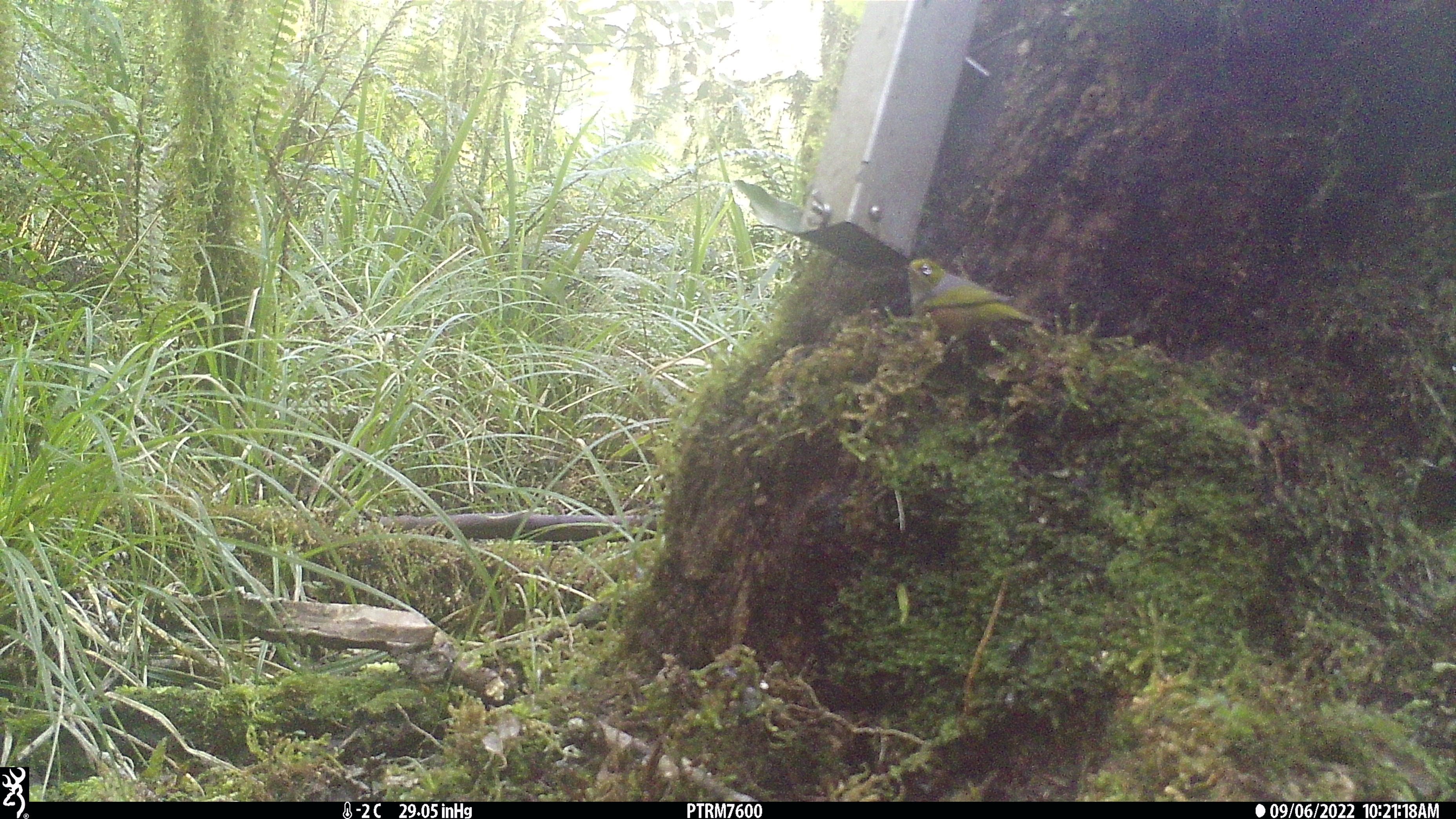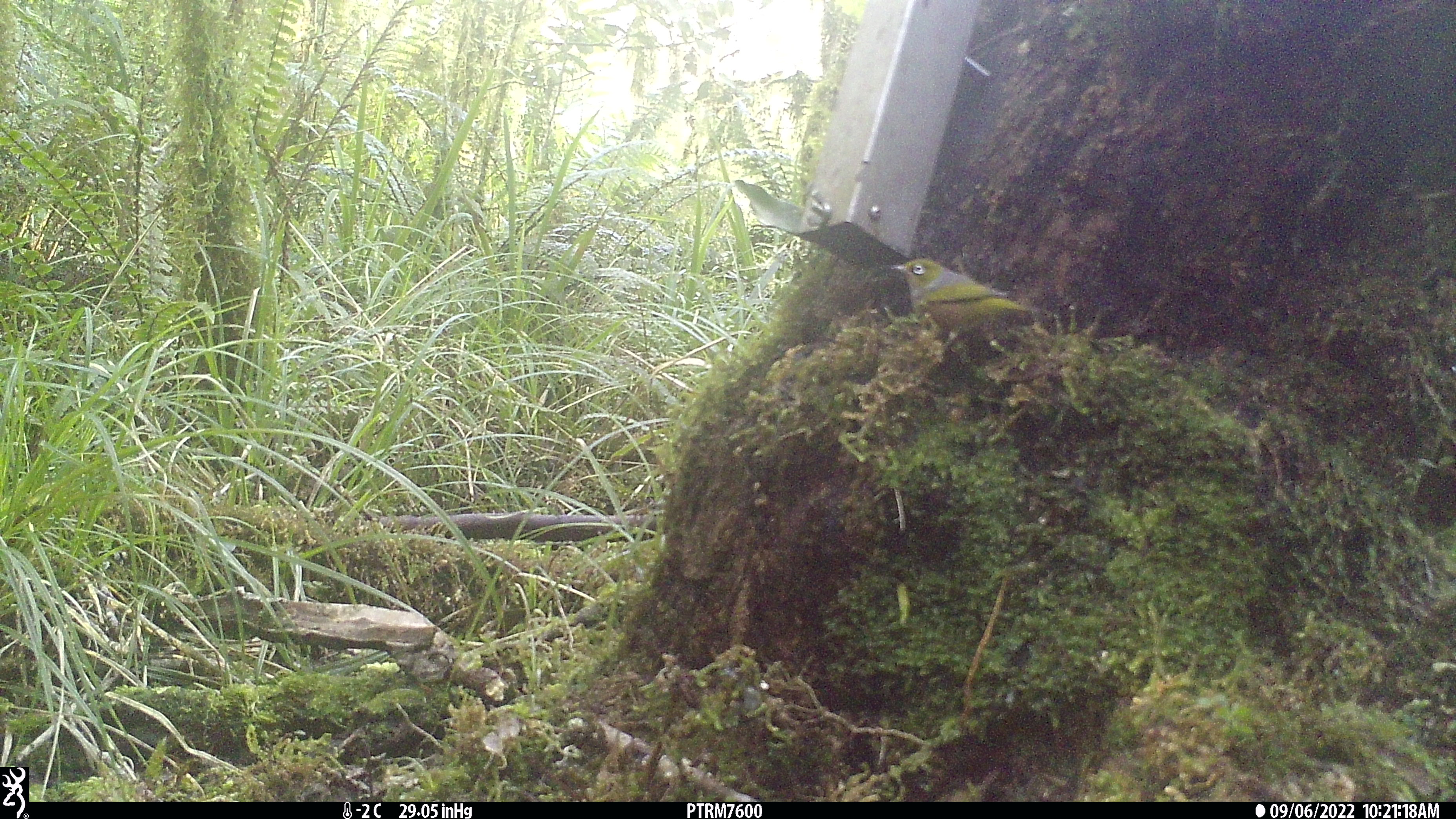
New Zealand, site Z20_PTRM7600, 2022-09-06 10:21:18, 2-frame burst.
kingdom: Animalia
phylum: Chordata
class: Aves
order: Passeriformes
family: Zosteropidae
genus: Zosterops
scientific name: Zosterops lateralis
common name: silvereye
Silvereye (Zosterops lateralis).